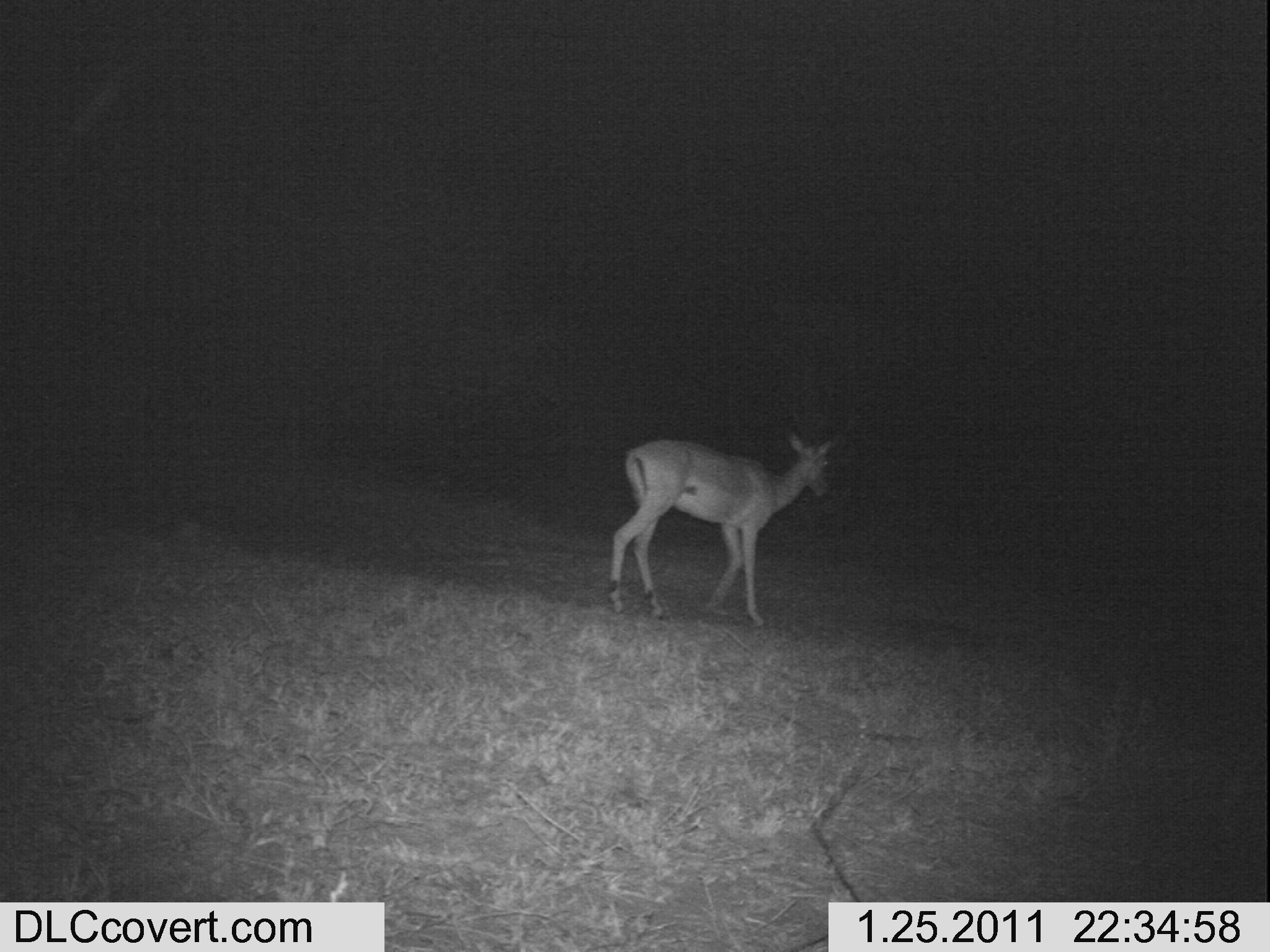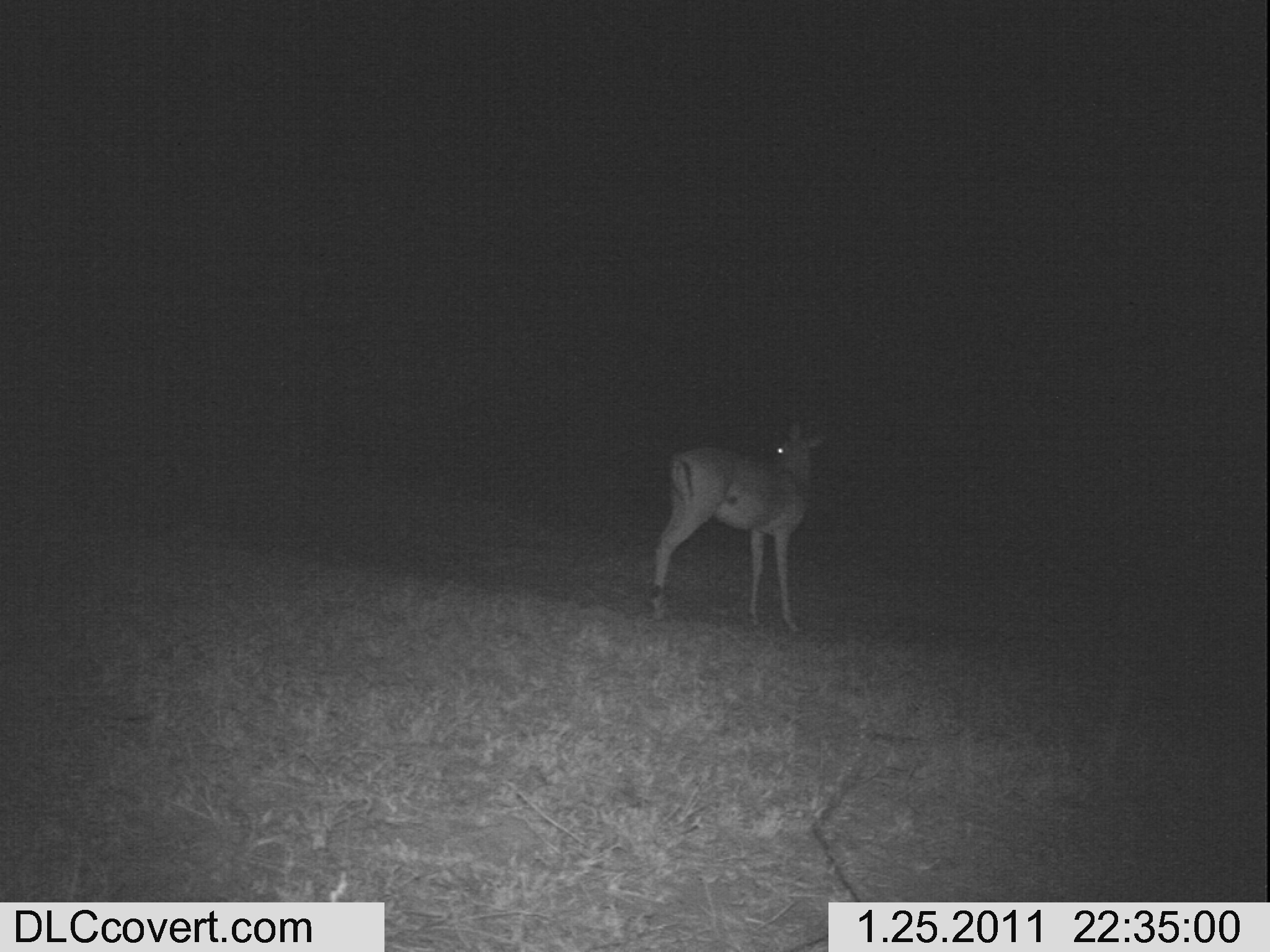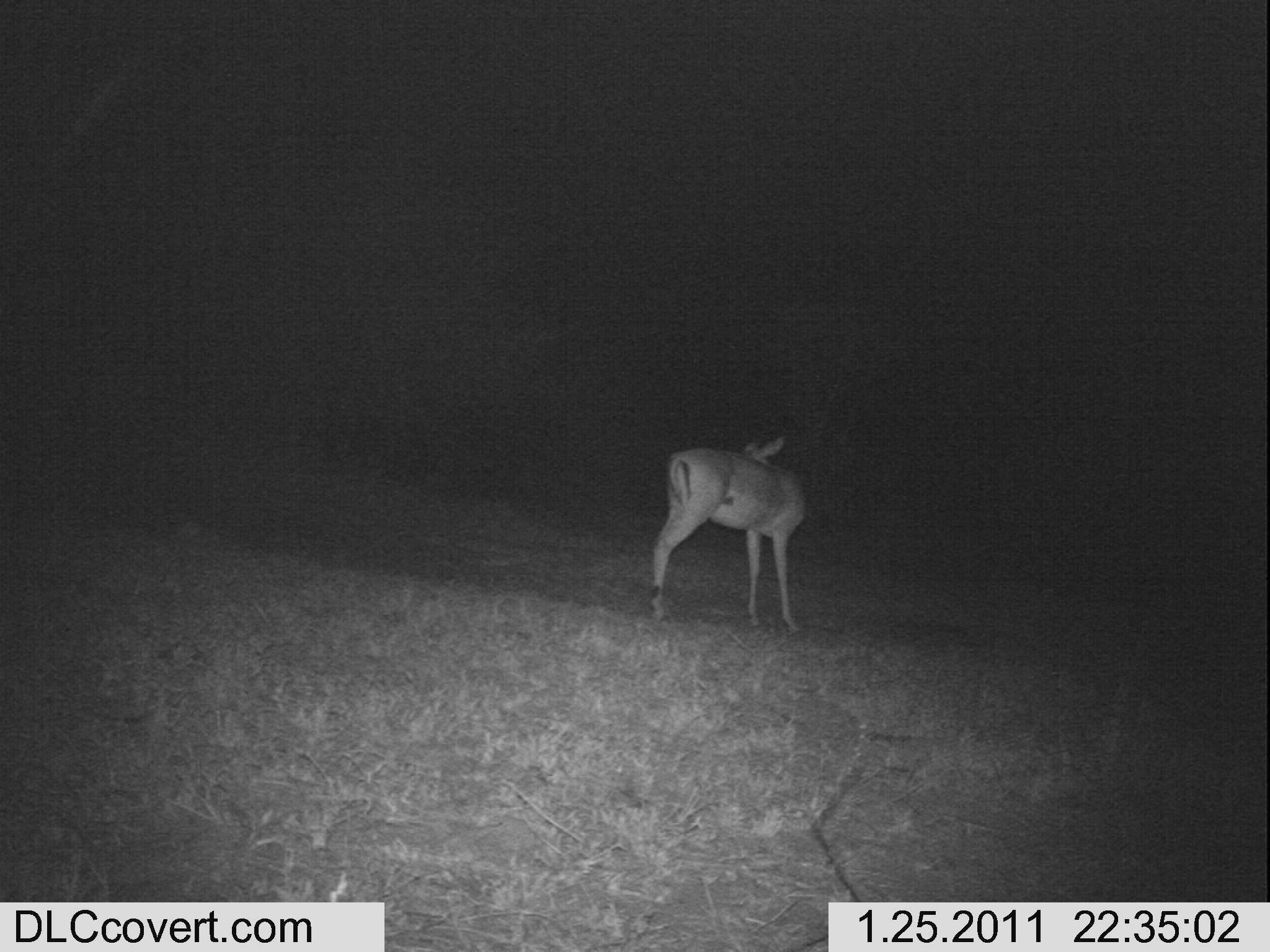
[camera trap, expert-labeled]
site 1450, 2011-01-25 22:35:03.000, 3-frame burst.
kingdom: Animalia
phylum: Chordata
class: Mammalia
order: Artiodactyla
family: Bovidae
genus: Aepyceros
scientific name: Aepyceros melampus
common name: impala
Aepyceros melampus (impala), count 1.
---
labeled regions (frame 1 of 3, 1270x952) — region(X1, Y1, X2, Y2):
aepyceros melampus: region(608, 431, 834, 627)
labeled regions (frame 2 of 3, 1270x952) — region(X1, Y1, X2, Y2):
aepyceros melampus: region(651, 418, 827, 631)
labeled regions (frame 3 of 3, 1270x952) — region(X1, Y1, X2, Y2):
aepyceros melampus: region(648, 435, 810, 634)